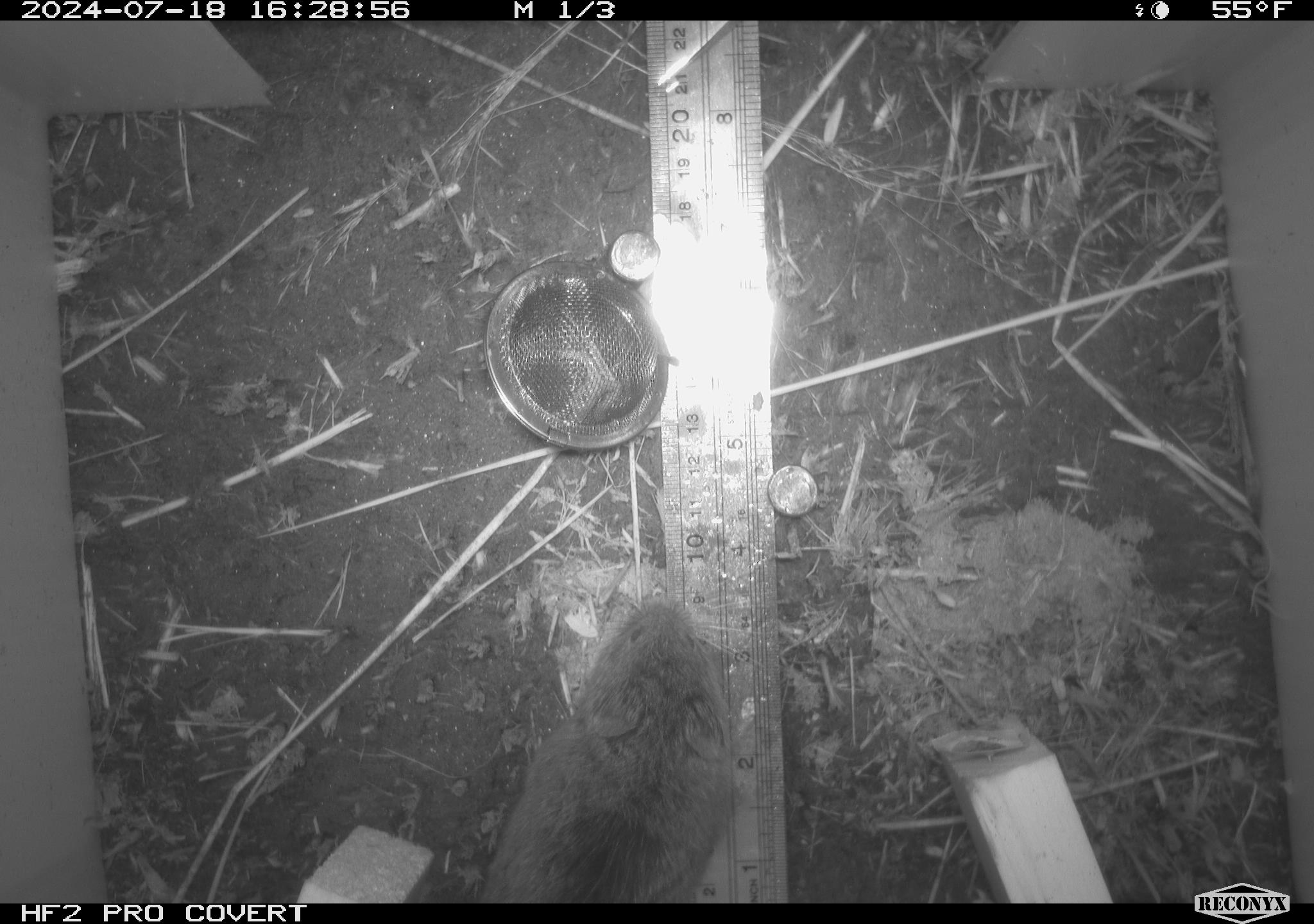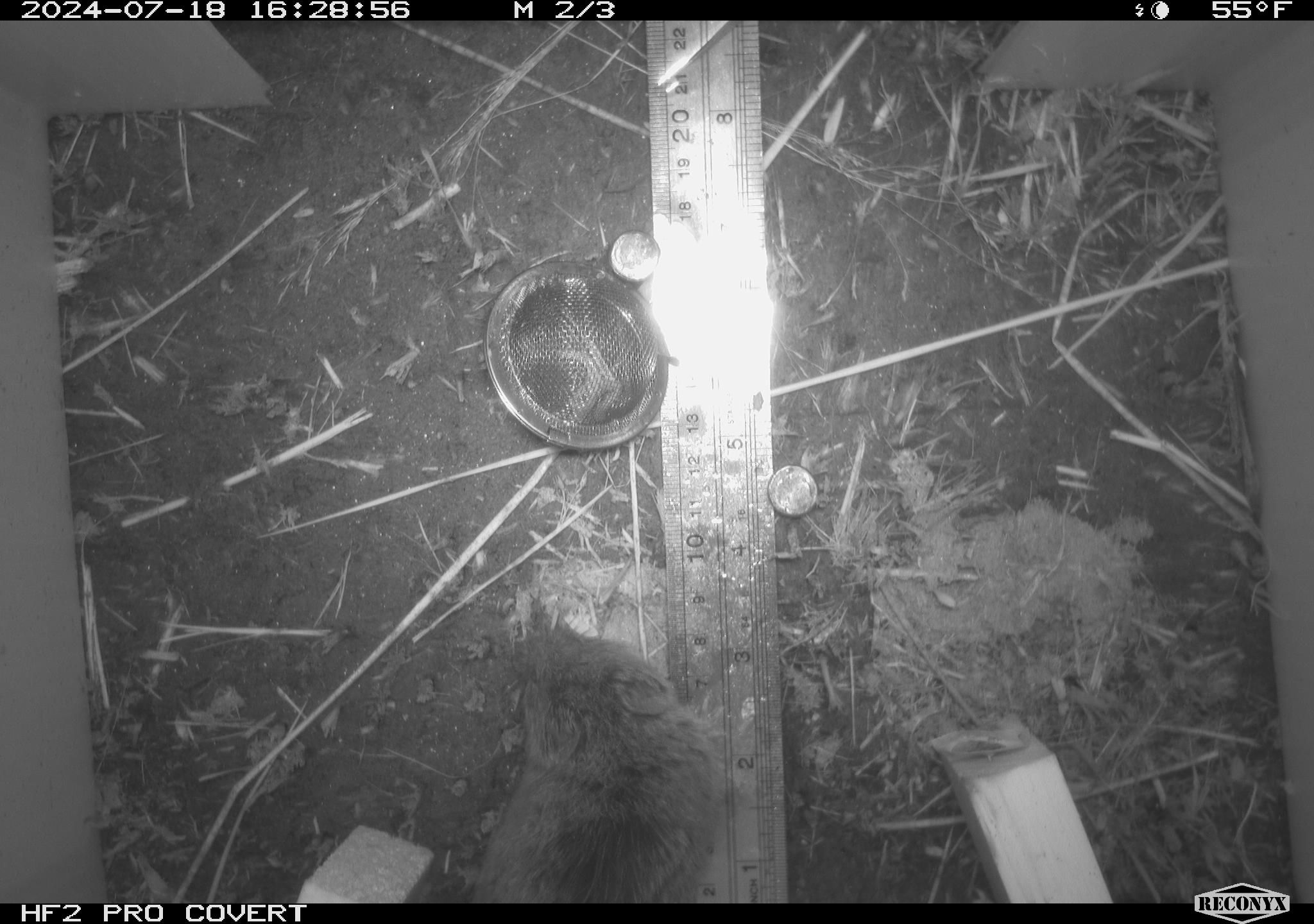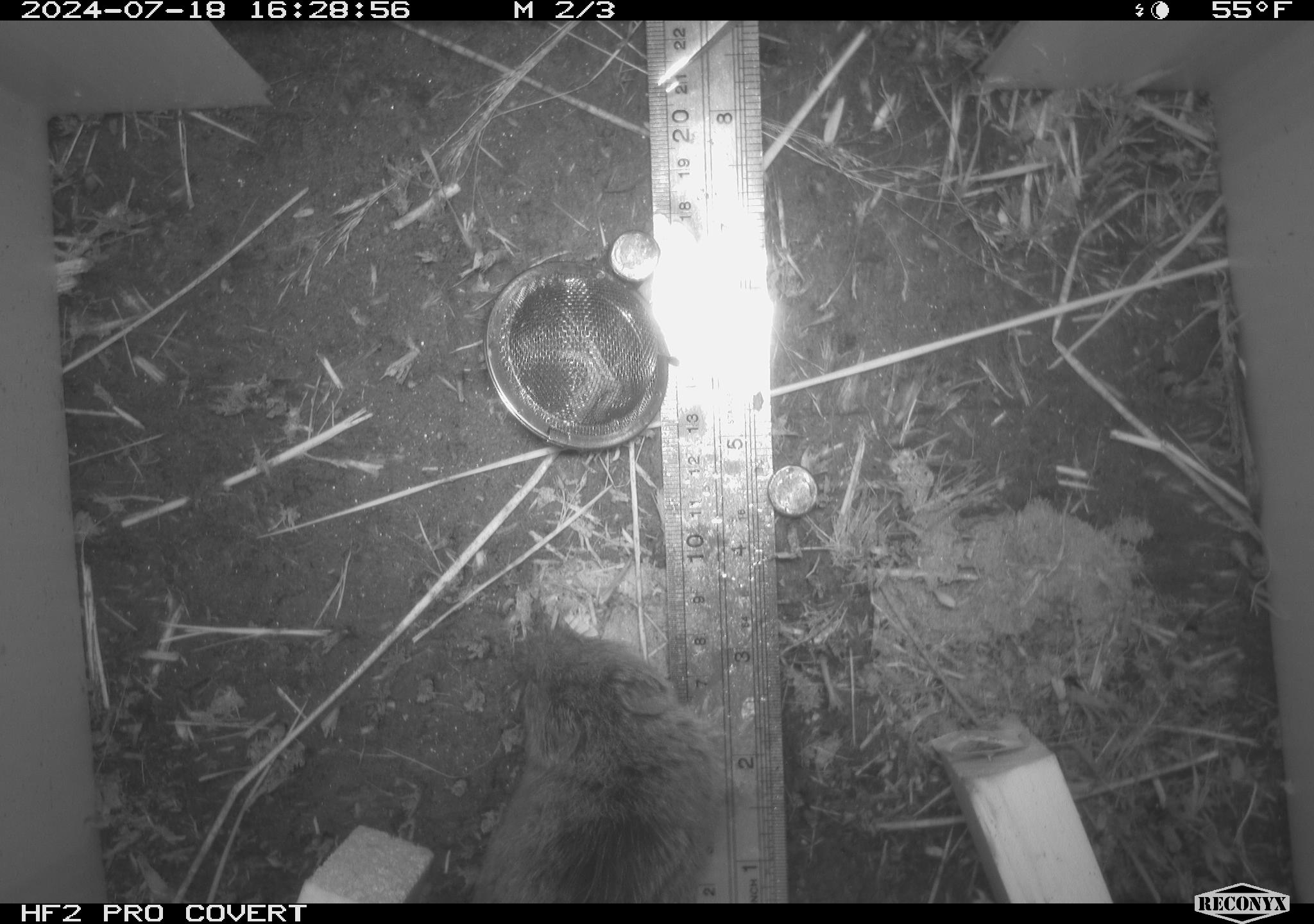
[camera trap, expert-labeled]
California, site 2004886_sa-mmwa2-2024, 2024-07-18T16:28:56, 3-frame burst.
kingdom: Animalia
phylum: Chordata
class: Mammalia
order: Rodentia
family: Cricetidae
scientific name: Arvicolinae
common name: voles, lemmings, and muskrats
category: arvicolinae subfamily